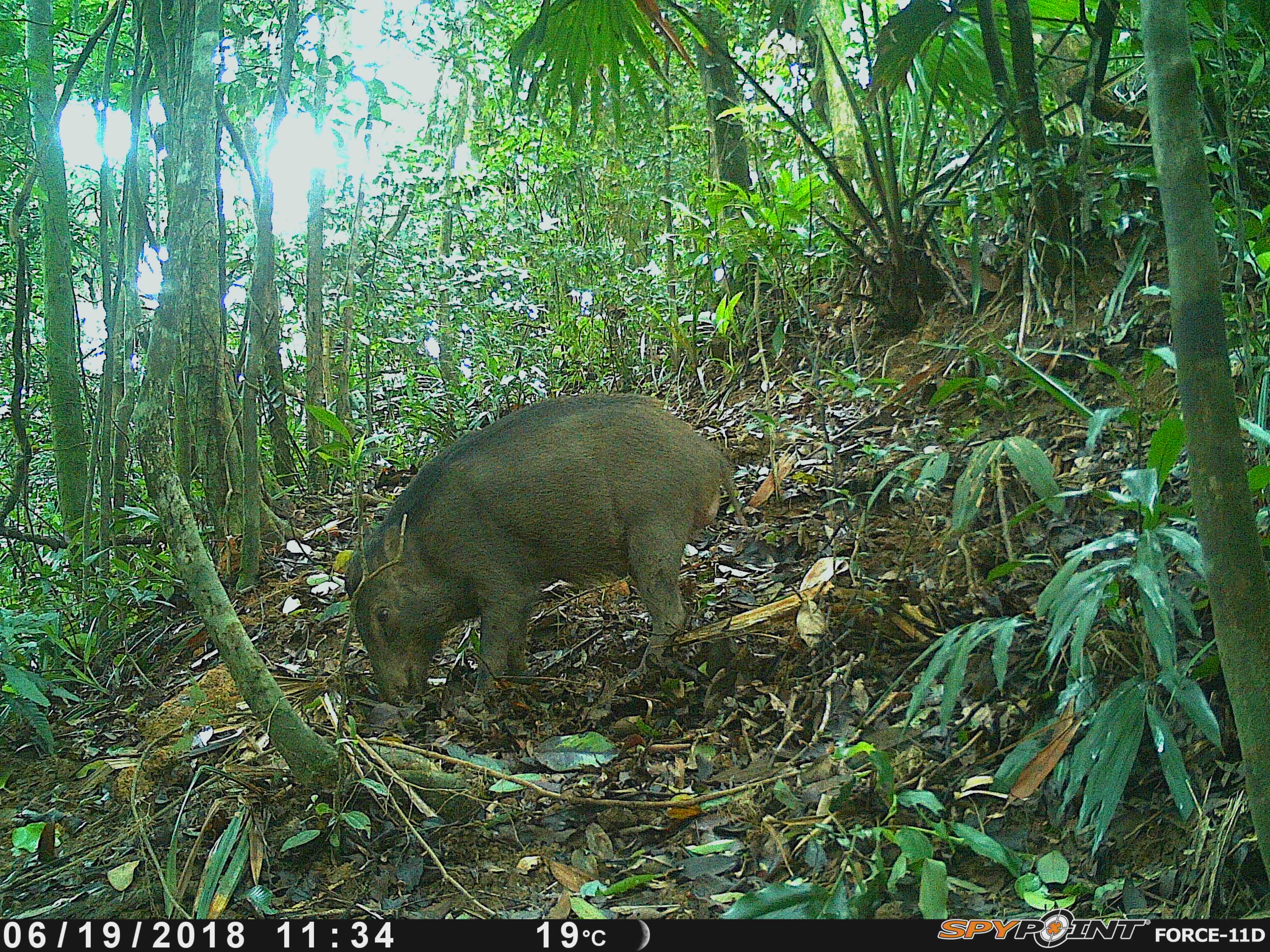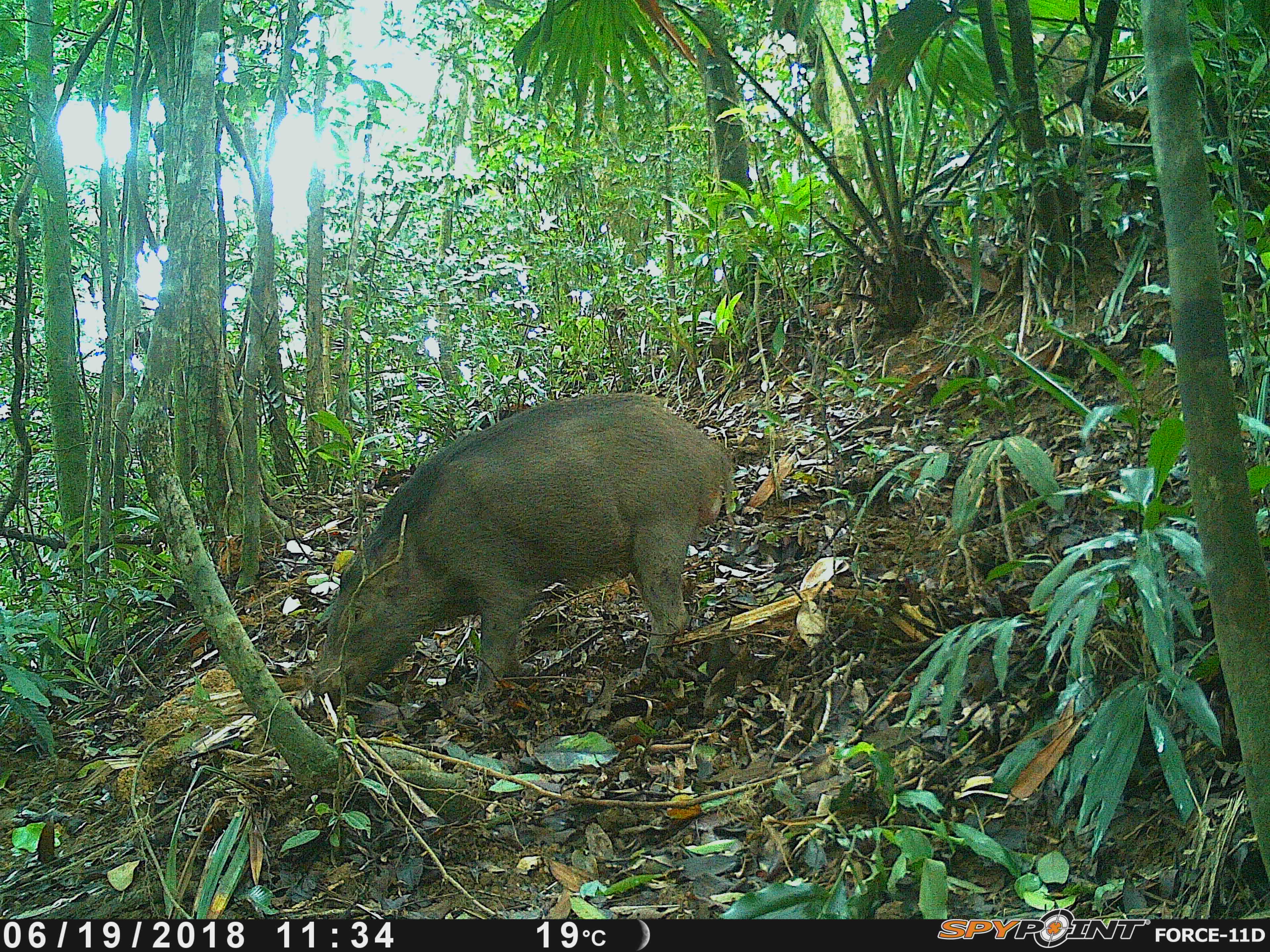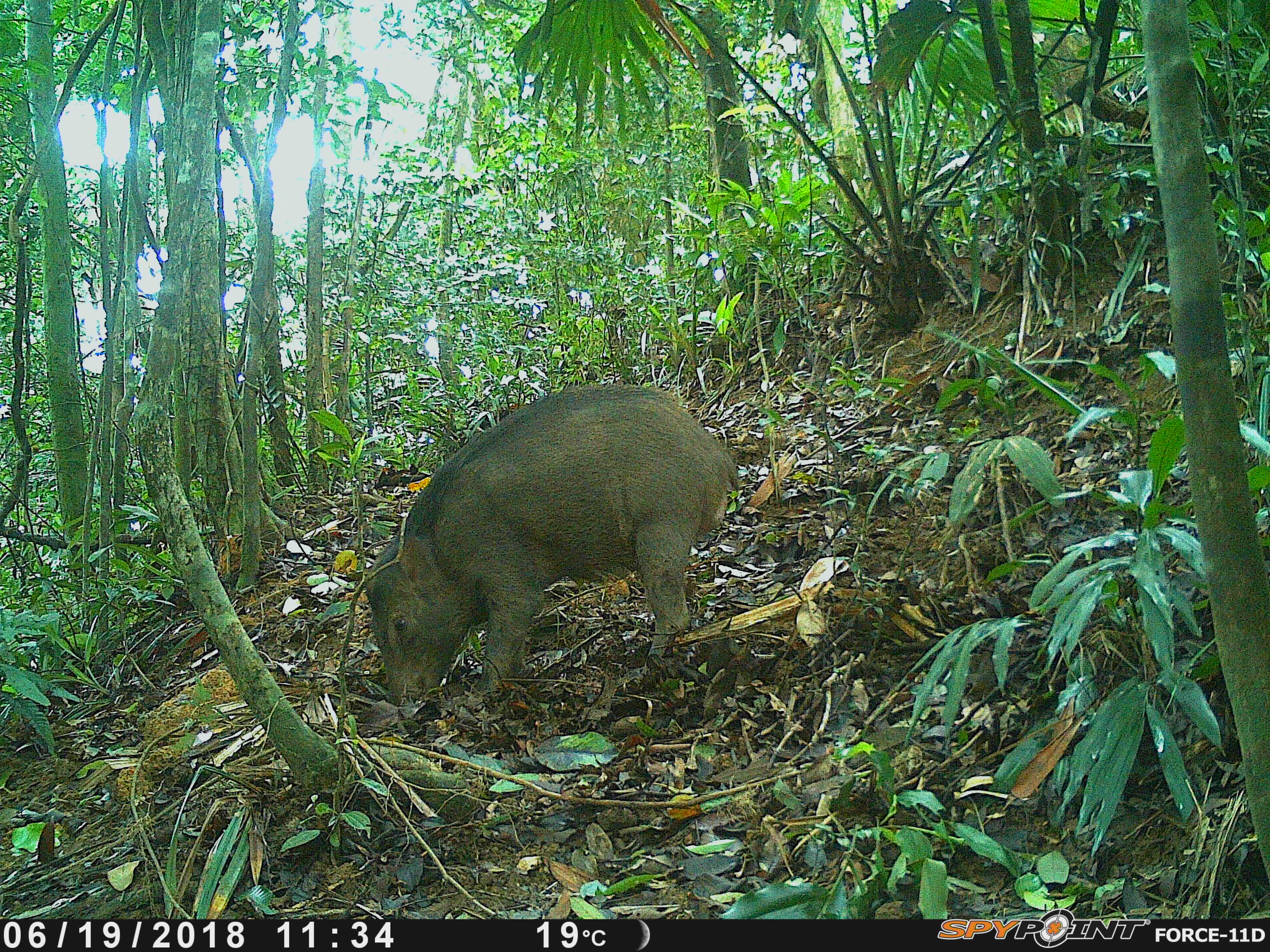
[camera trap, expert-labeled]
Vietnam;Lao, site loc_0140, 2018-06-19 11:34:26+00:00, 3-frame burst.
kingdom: Animalia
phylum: Chordata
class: Mammalia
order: Artiodactyla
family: Suidae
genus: Sus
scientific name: Sus scrofa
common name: eurasian wild pig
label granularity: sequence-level